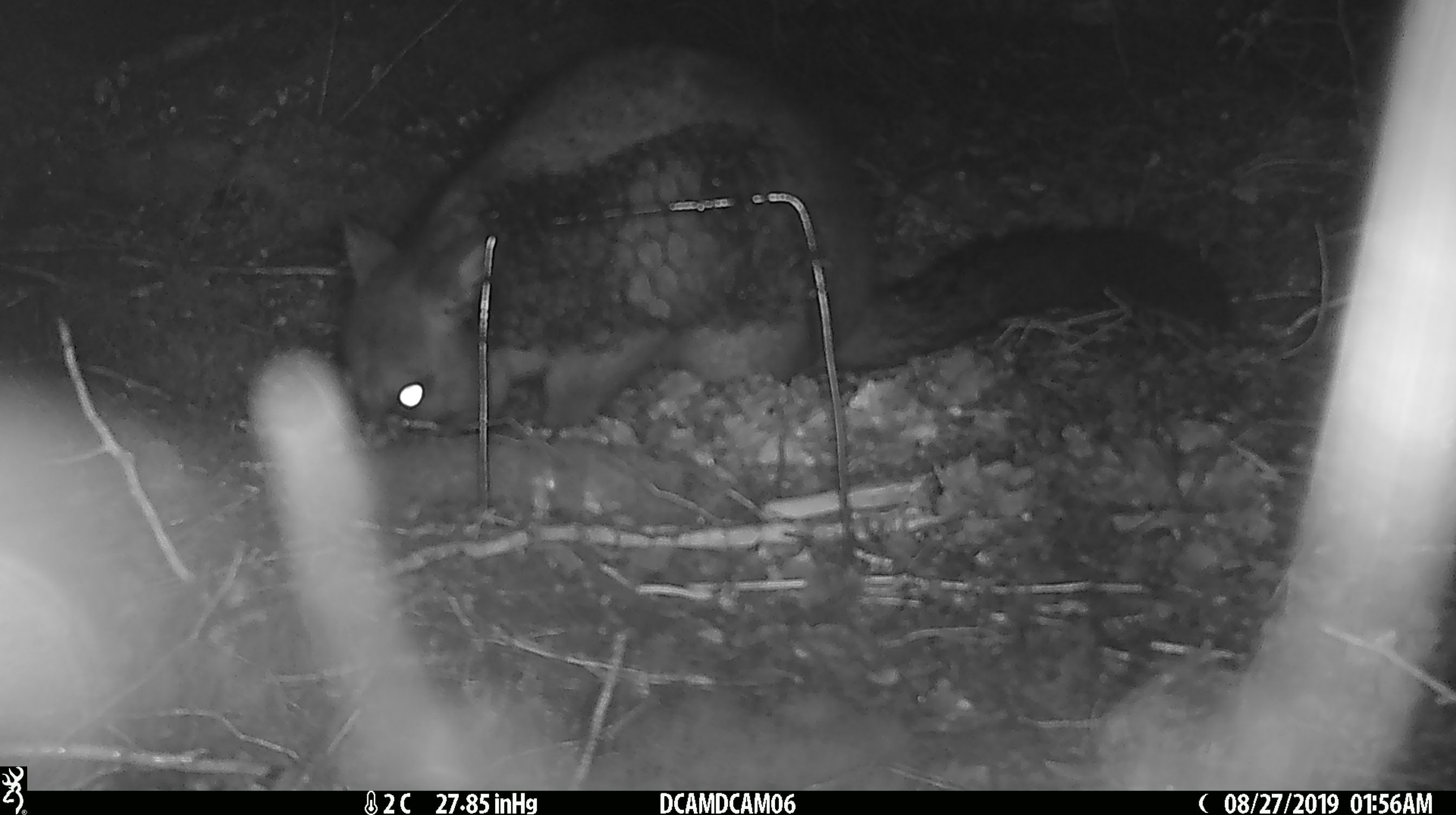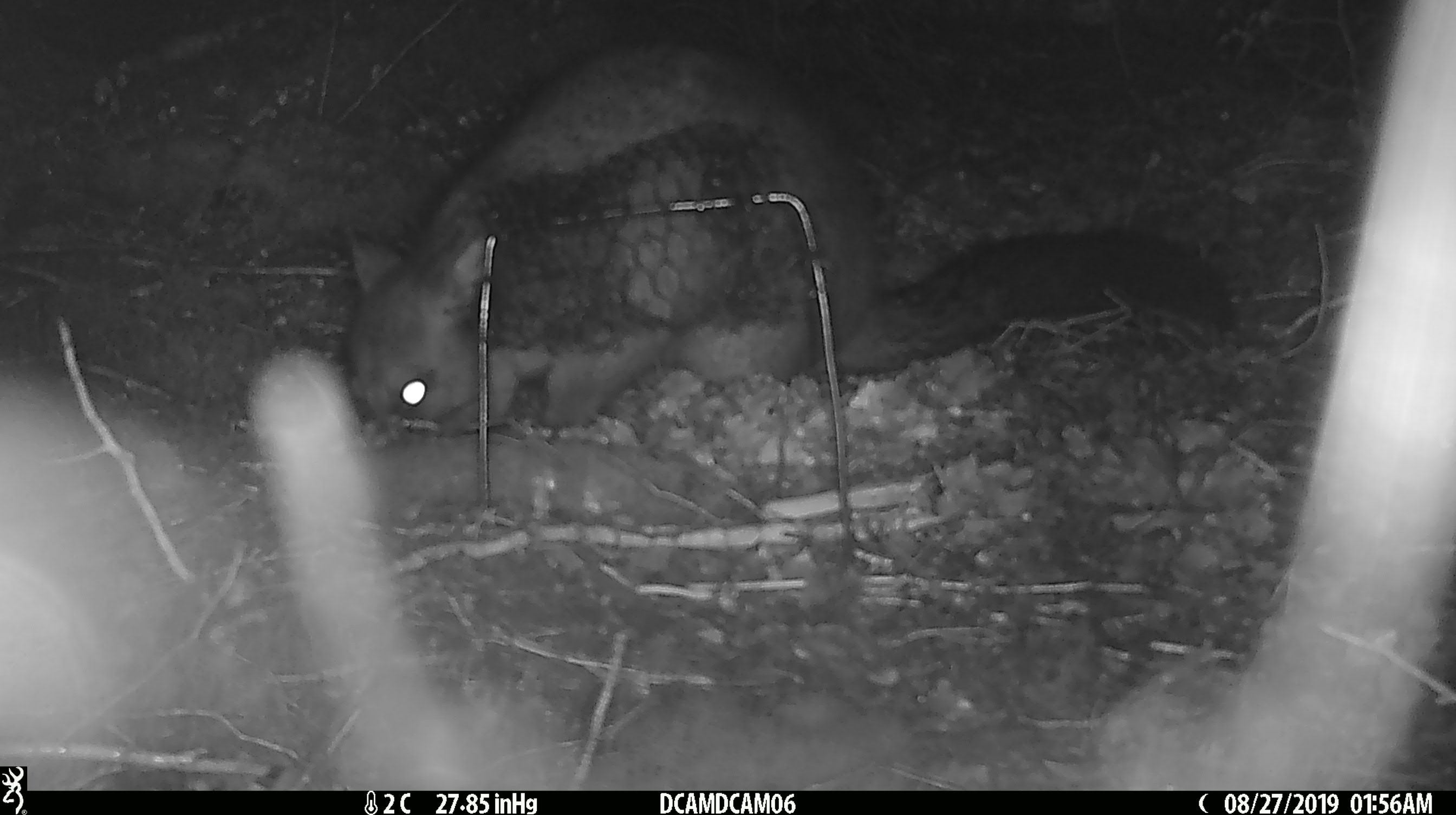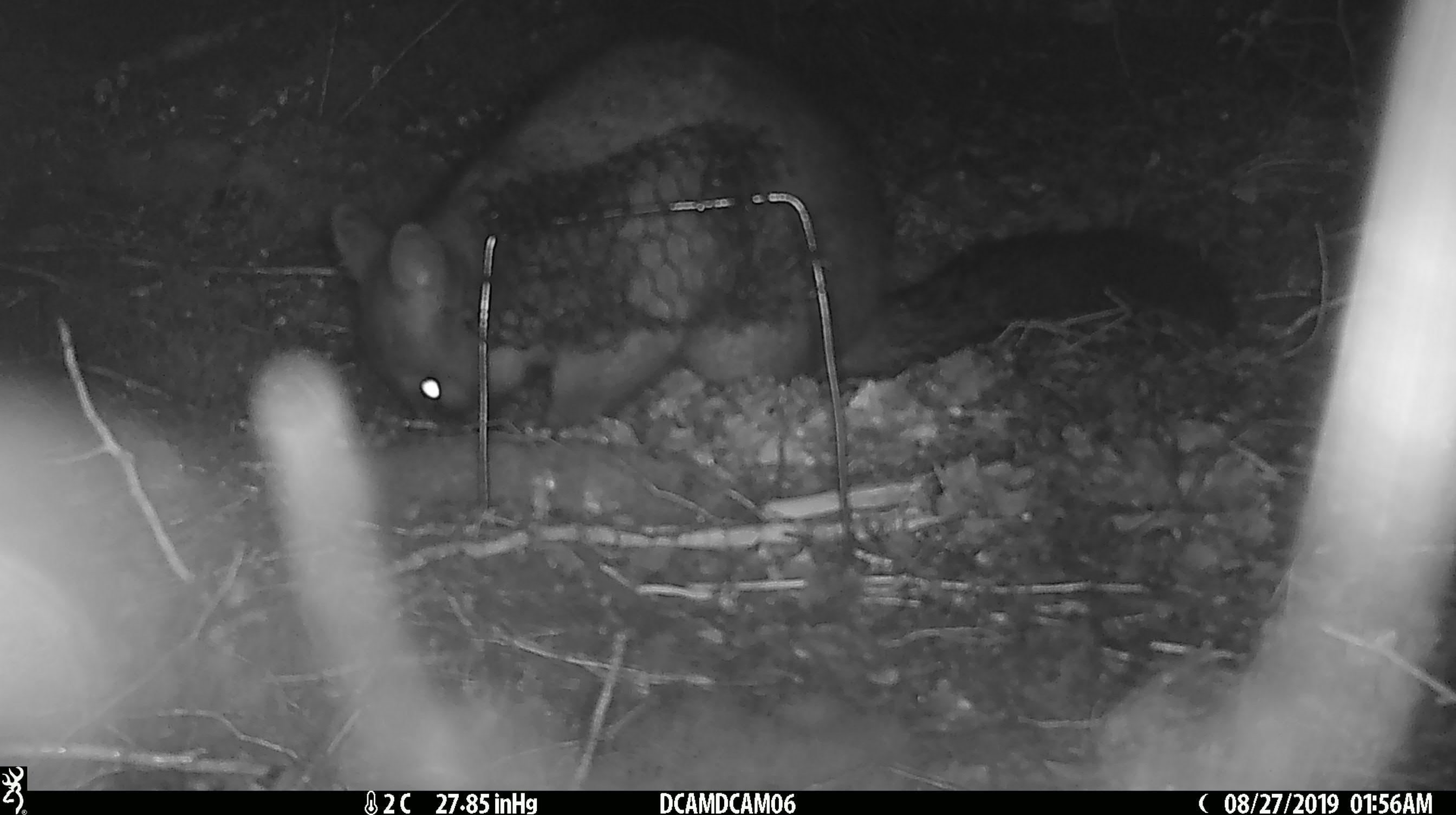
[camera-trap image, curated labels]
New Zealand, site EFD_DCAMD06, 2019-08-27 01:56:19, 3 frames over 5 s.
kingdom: Animalia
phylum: Chordata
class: Mammalia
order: Diprotodontia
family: Phalangeridae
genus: Trichosurus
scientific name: Trichosurus vulpecula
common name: common brushtail possum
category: possum